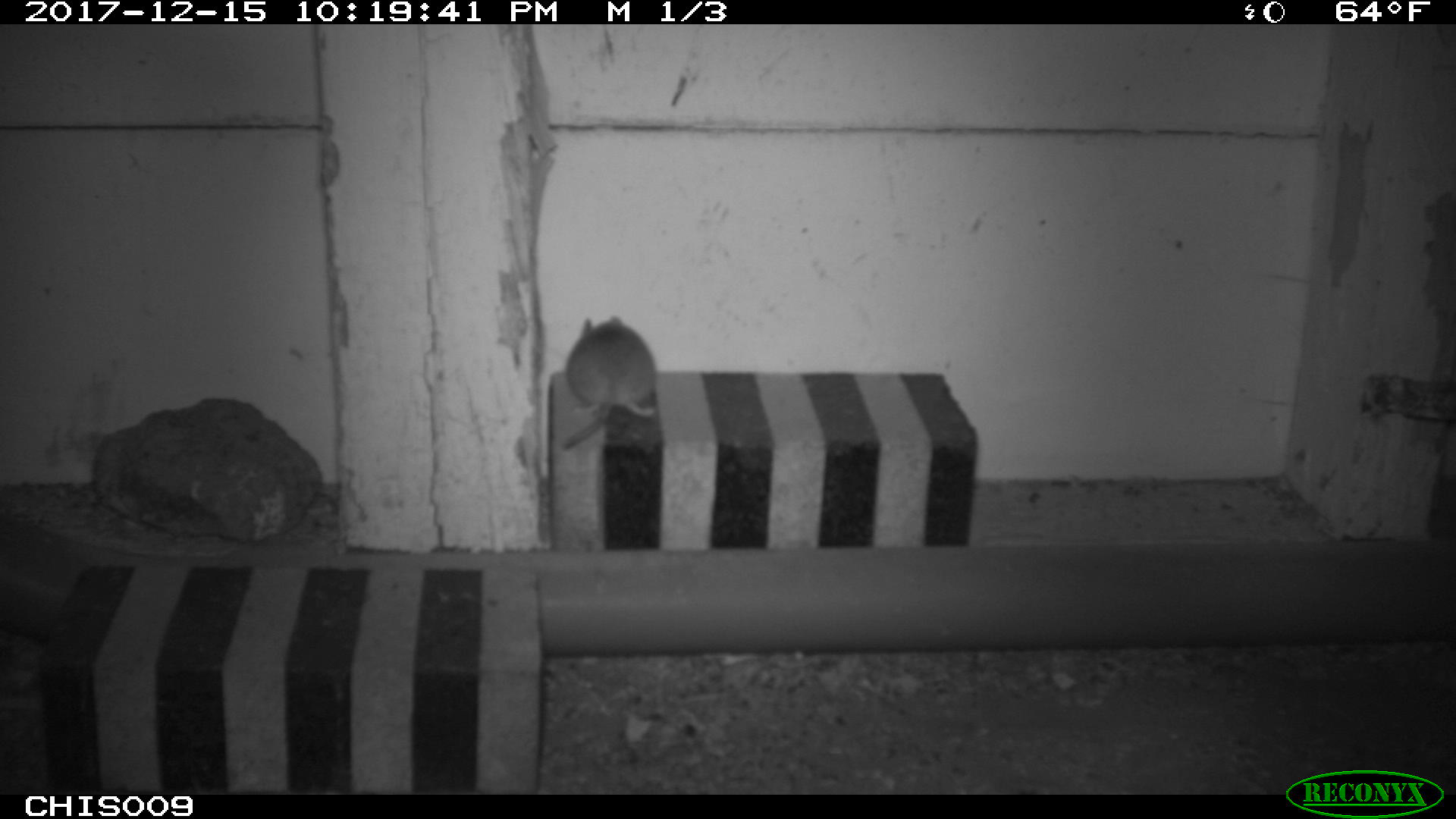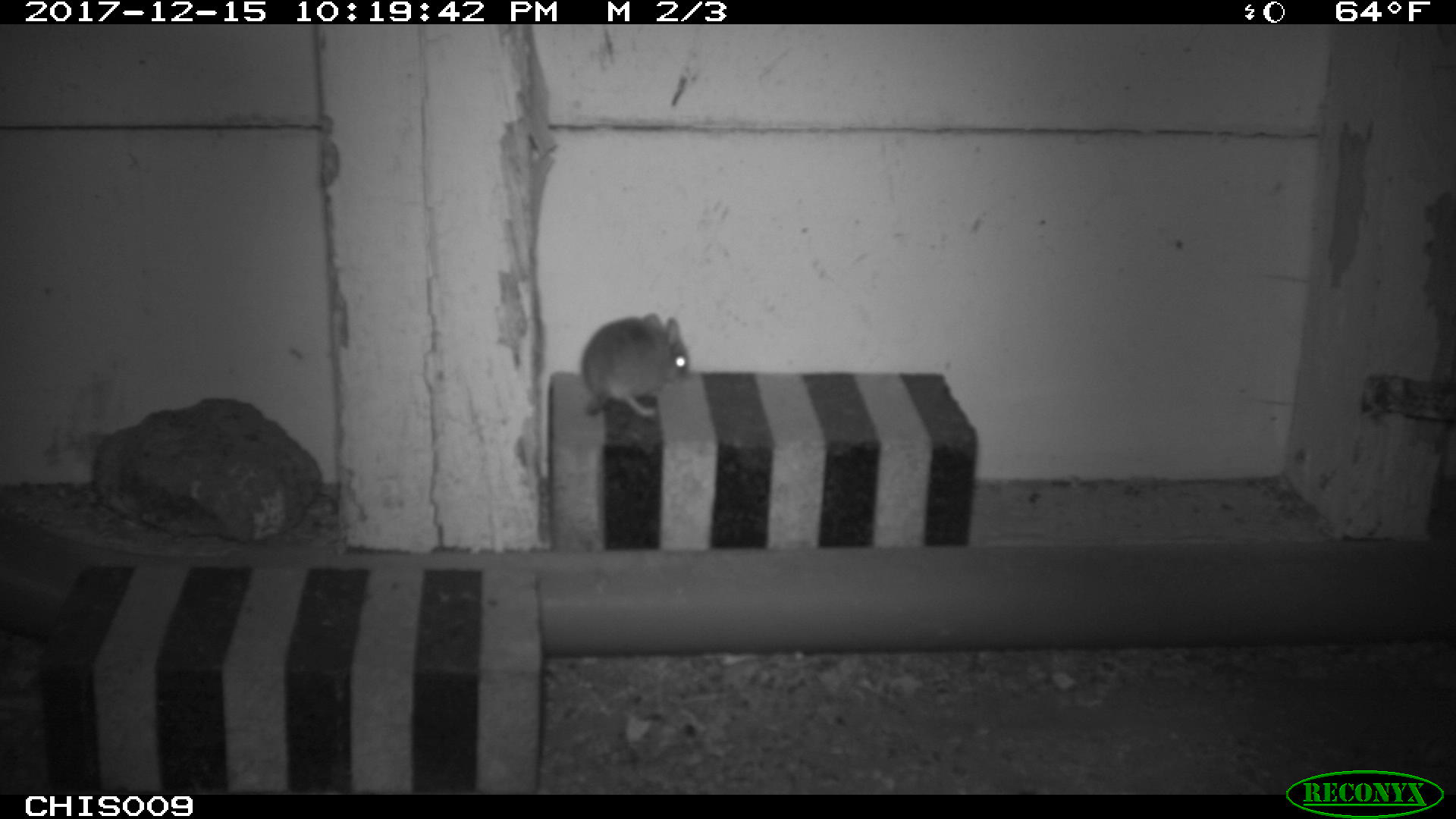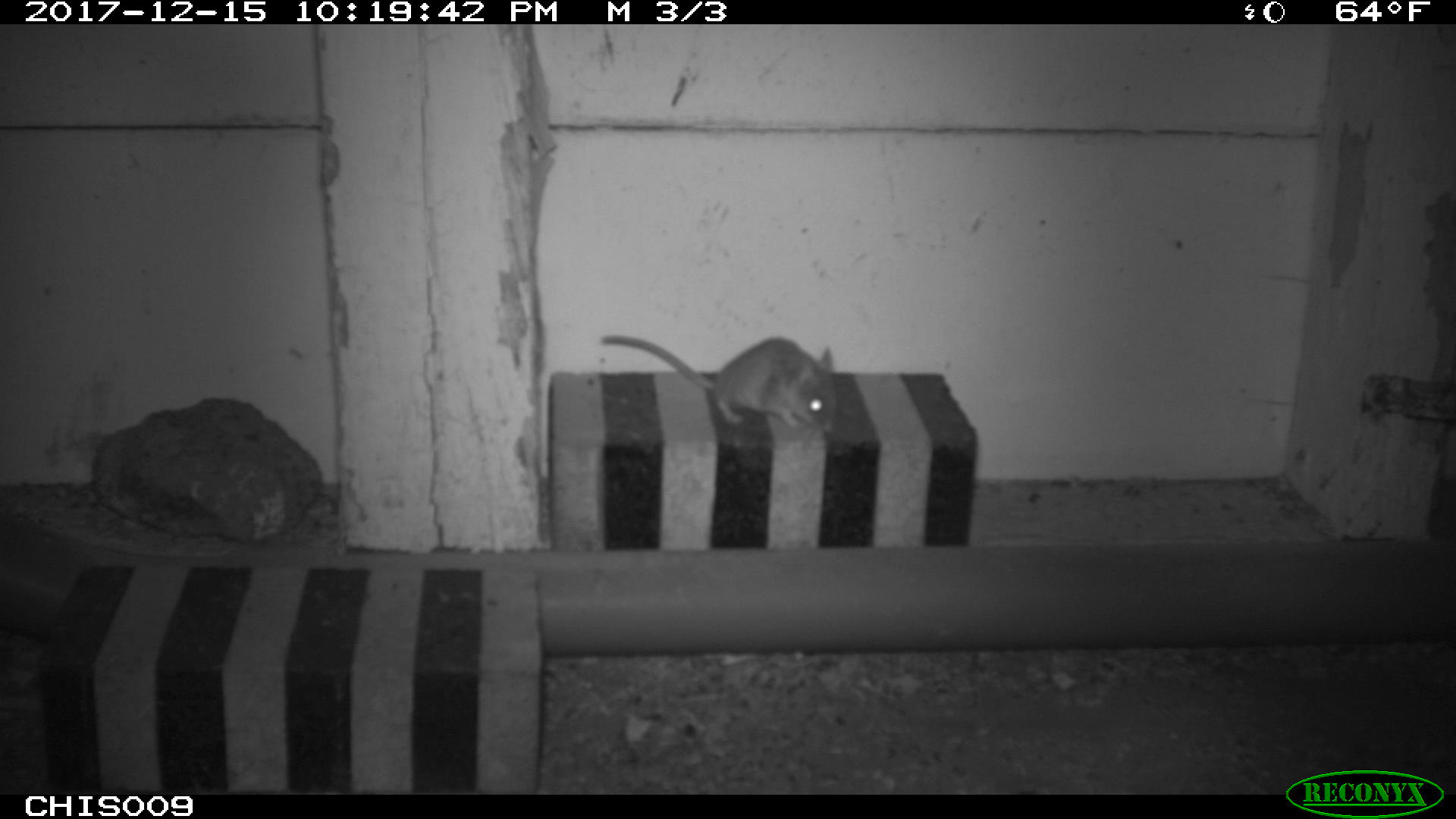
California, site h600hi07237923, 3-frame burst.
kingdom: Animalia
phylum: Chordata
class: Mammalia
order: Rodentia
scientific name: Rodentia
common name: rodent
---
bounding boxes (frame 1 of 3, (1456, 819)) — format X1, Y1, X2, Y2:
rodent: 562, 315, 655, 449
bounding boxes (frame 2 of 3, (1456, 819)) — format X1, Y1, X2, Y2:
rodent: 582, 312, 689, 419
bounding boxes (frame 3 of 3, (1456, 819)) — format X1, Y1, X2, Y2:
rodent: 599, 334, 836, 431